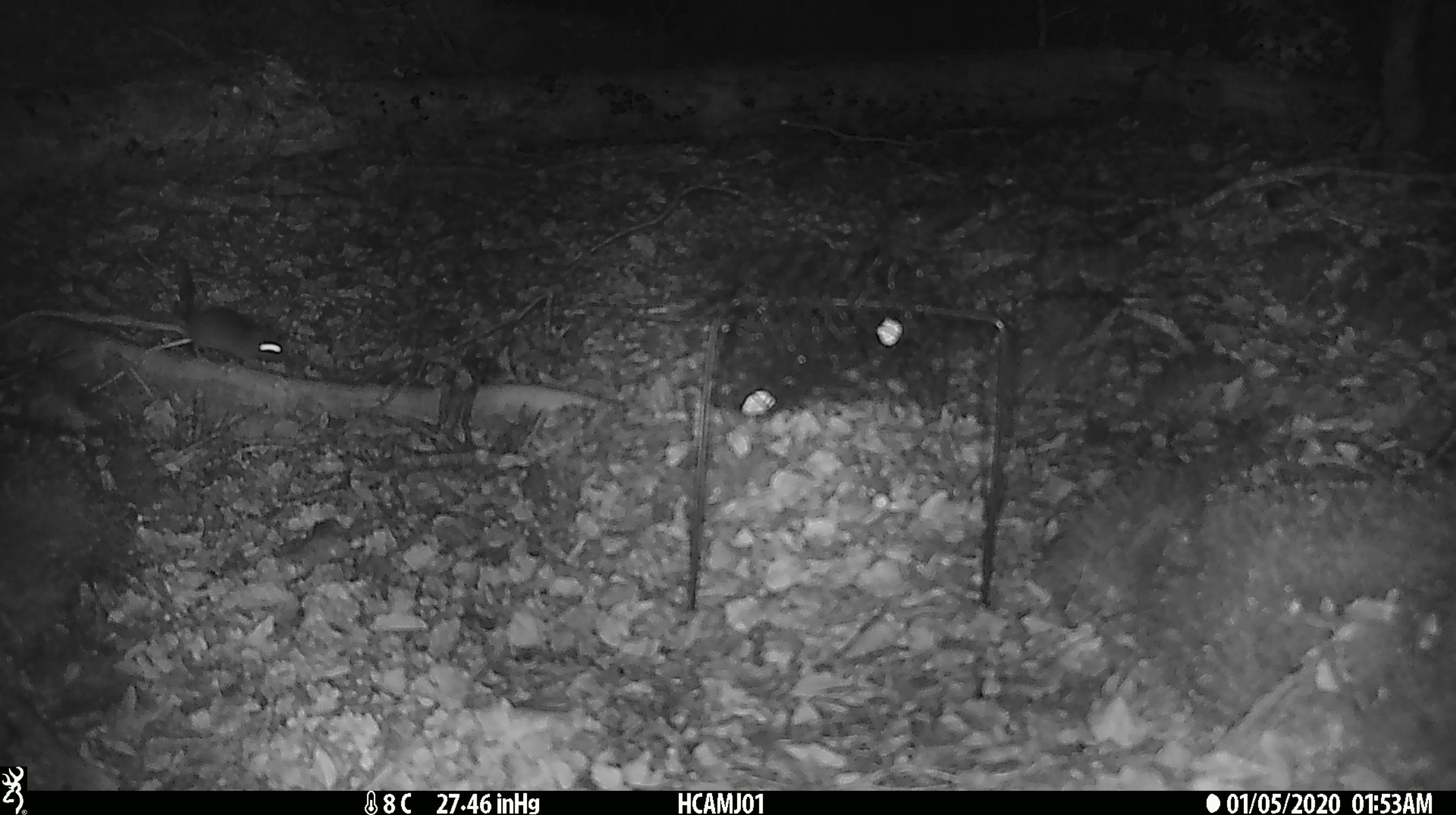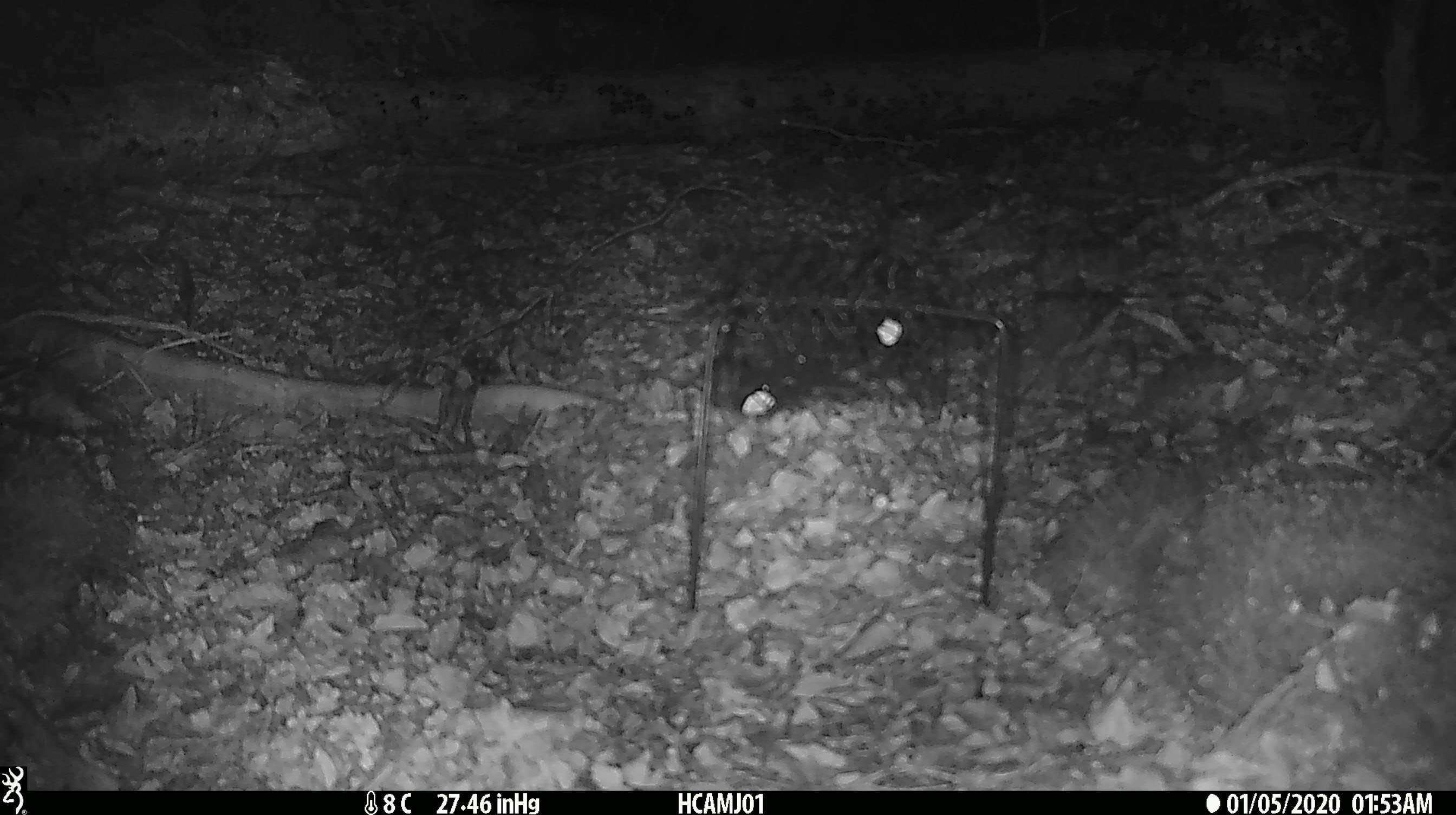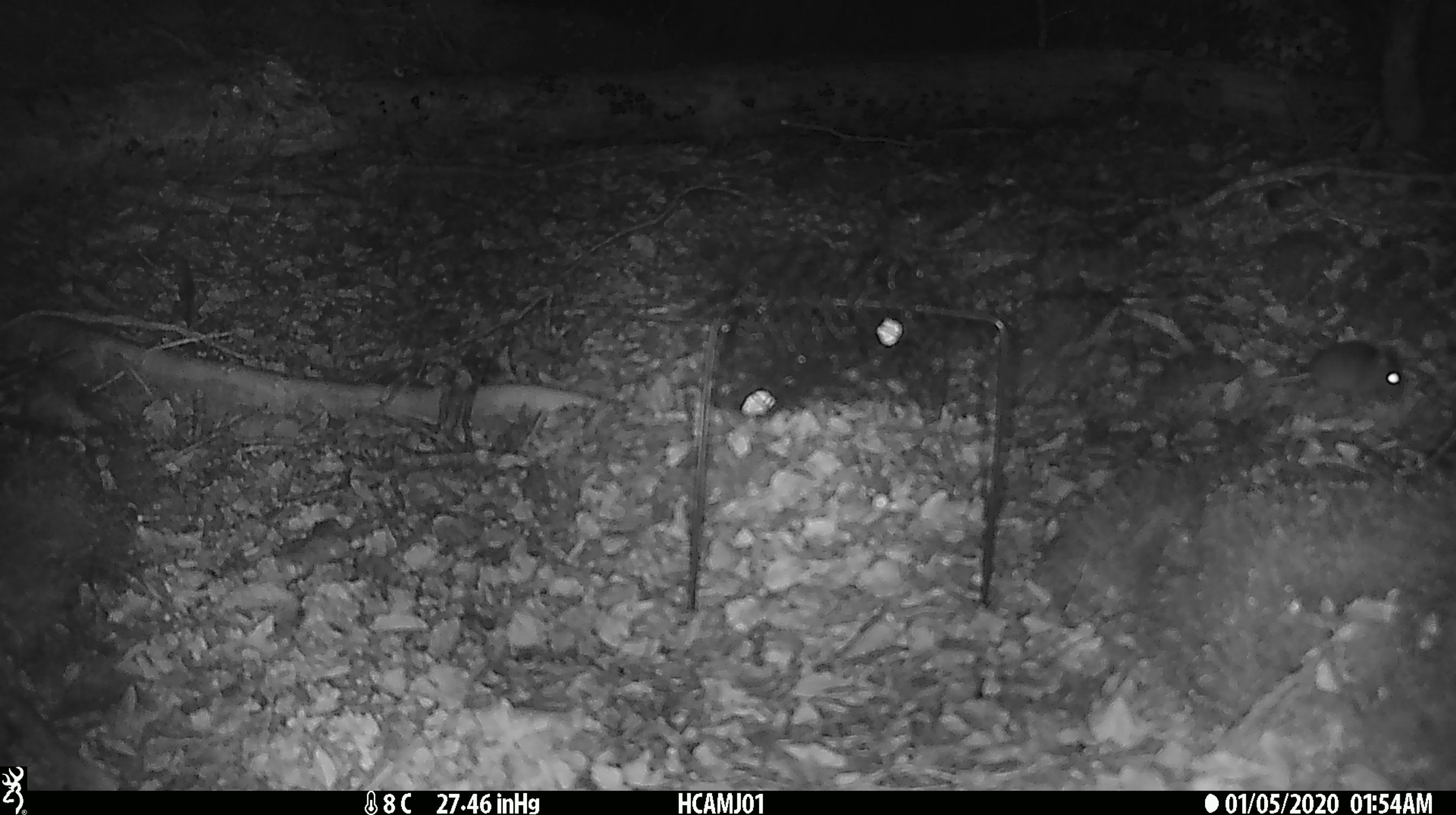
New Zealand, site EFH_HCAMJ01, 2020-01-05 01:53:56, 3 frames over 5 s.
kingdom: Animalia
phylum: Chordata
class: Mammalia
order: Rodentia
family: Muridae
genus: Mus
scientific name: Mus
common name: mouse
Mouse (Mus).